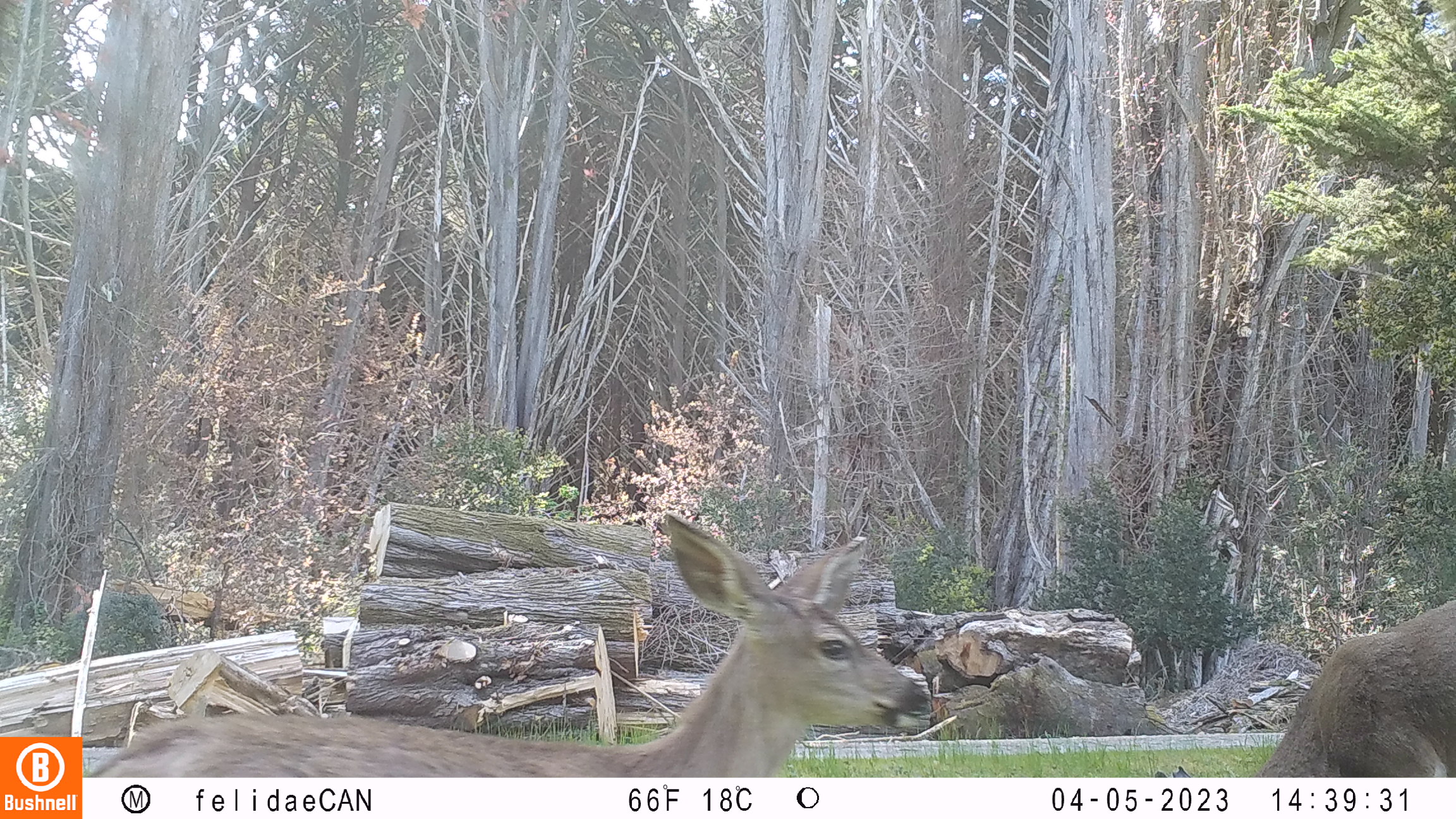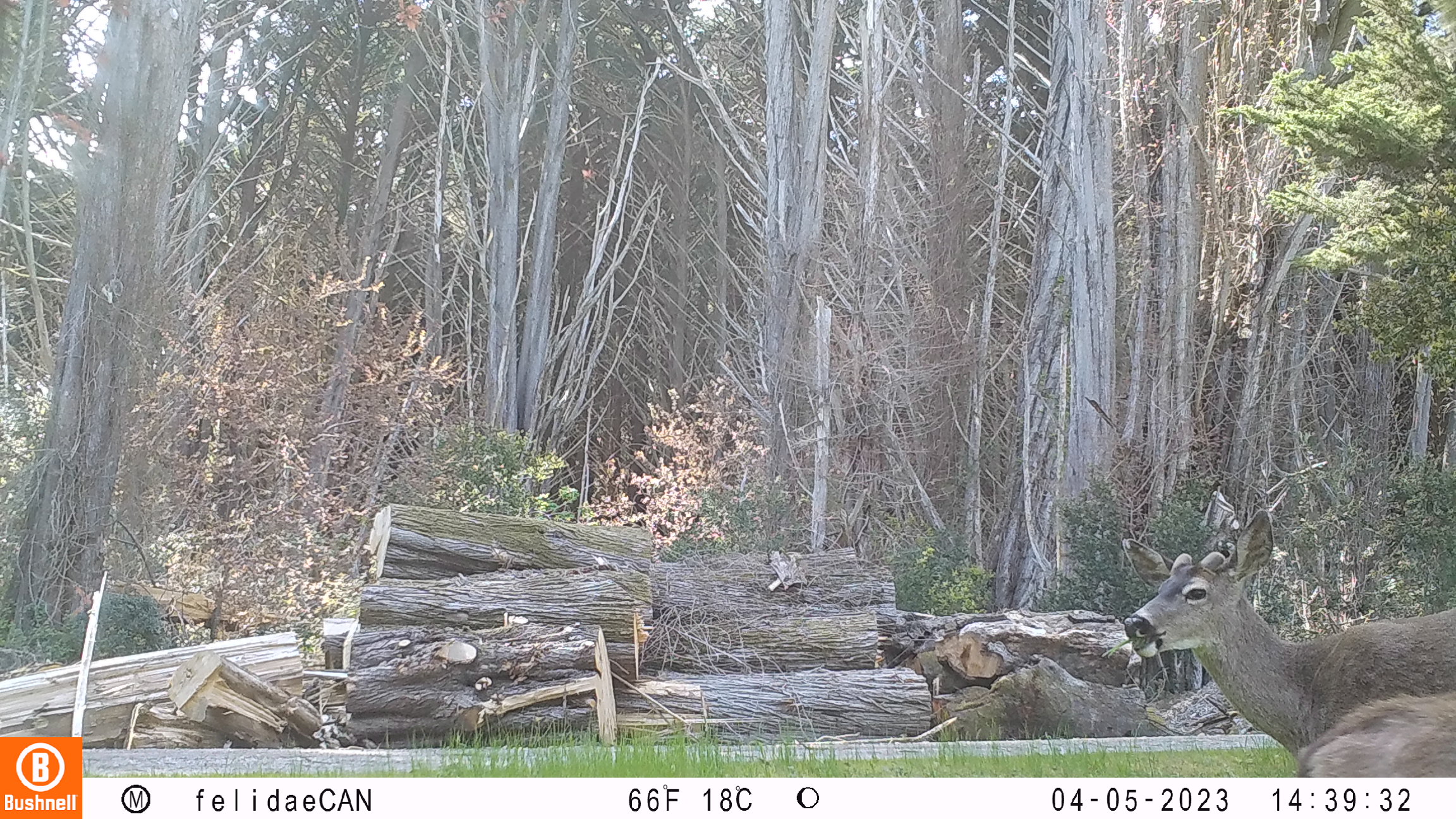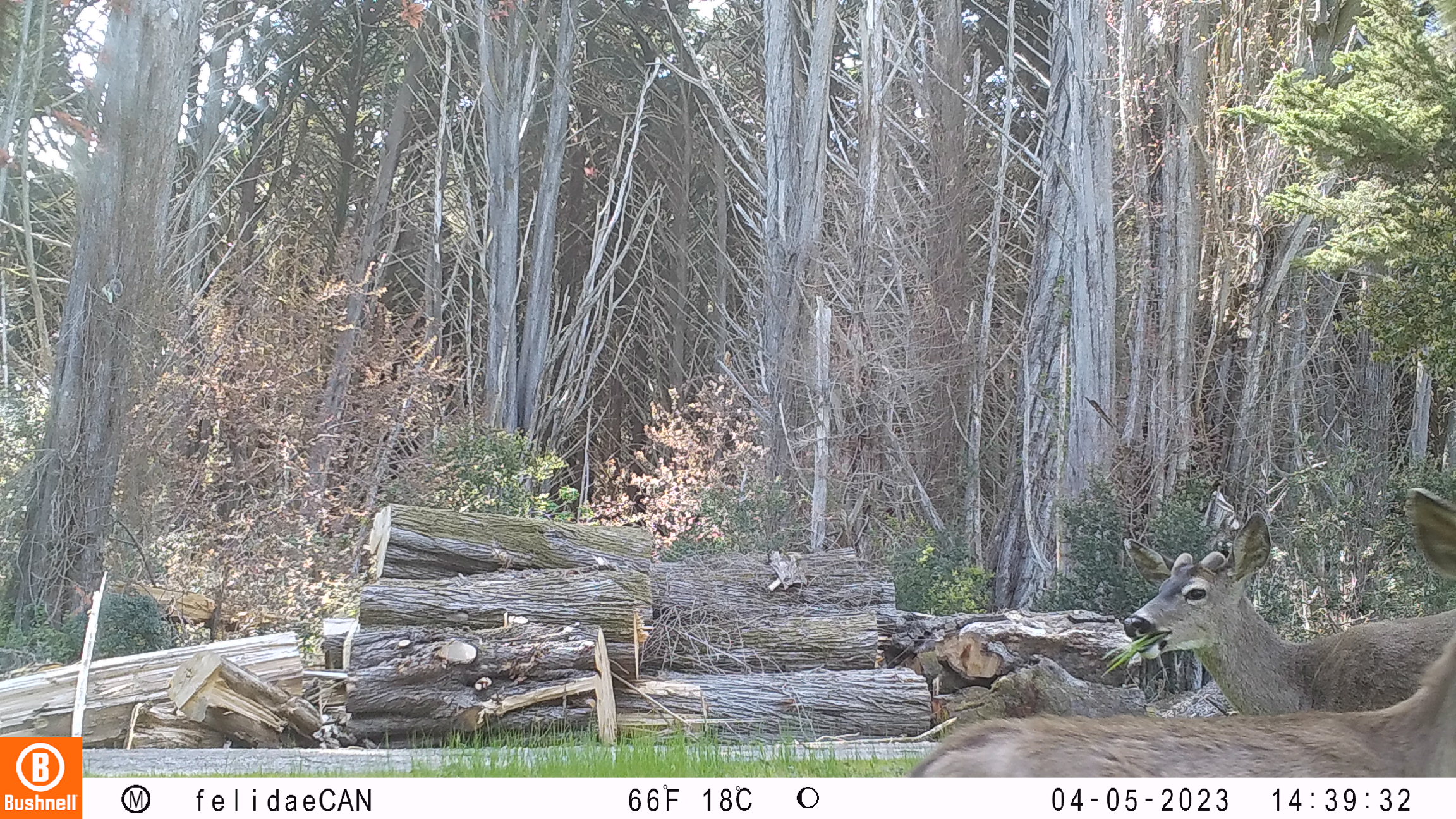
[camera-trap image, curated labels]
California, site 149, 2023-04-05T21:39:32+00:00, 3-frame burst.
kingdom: Animalia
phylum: Chordata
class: Mammalia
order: Artiodactyla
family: Cervidae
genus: Odocoileus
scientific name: Odocoileus hemionus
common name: mule deer